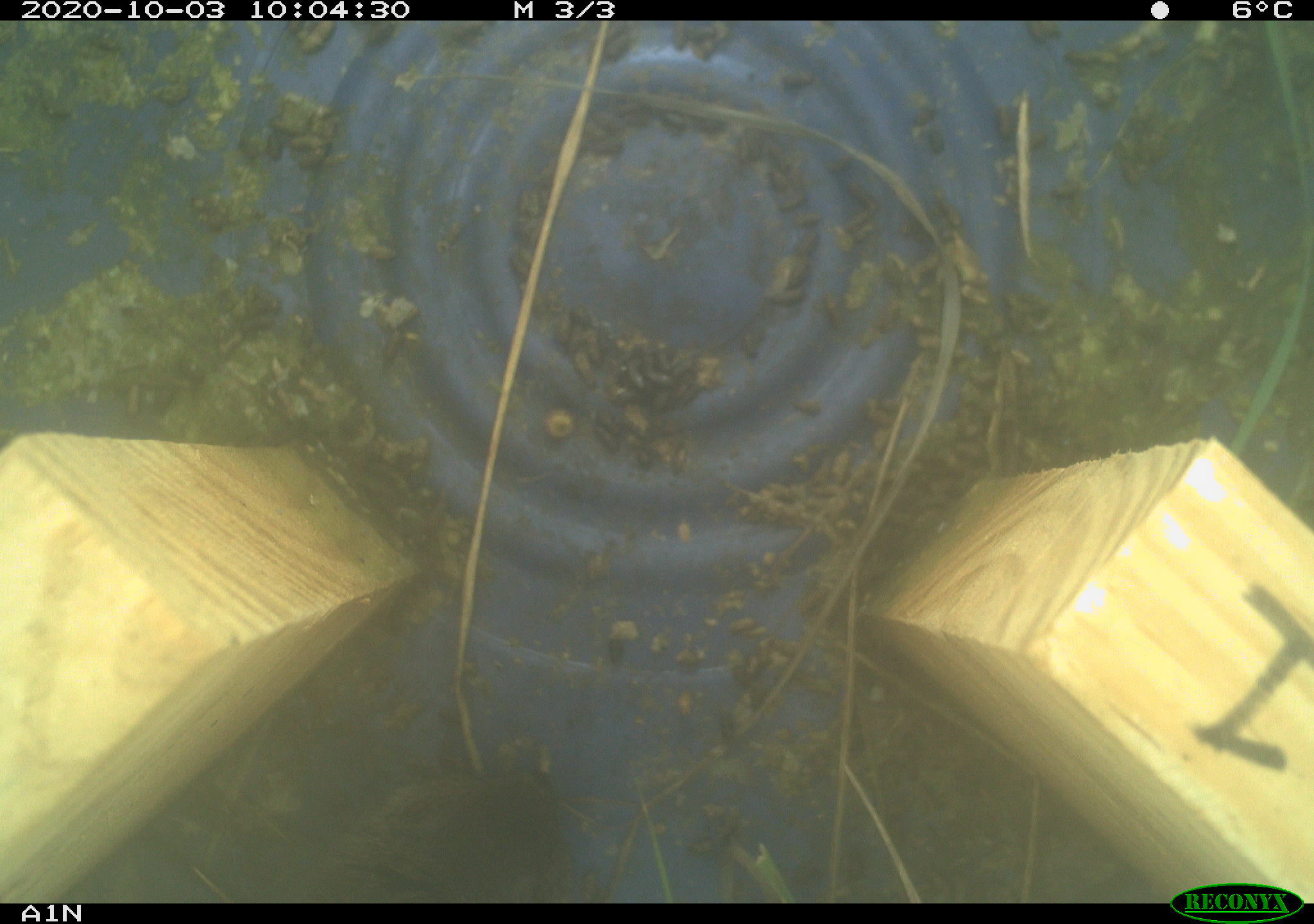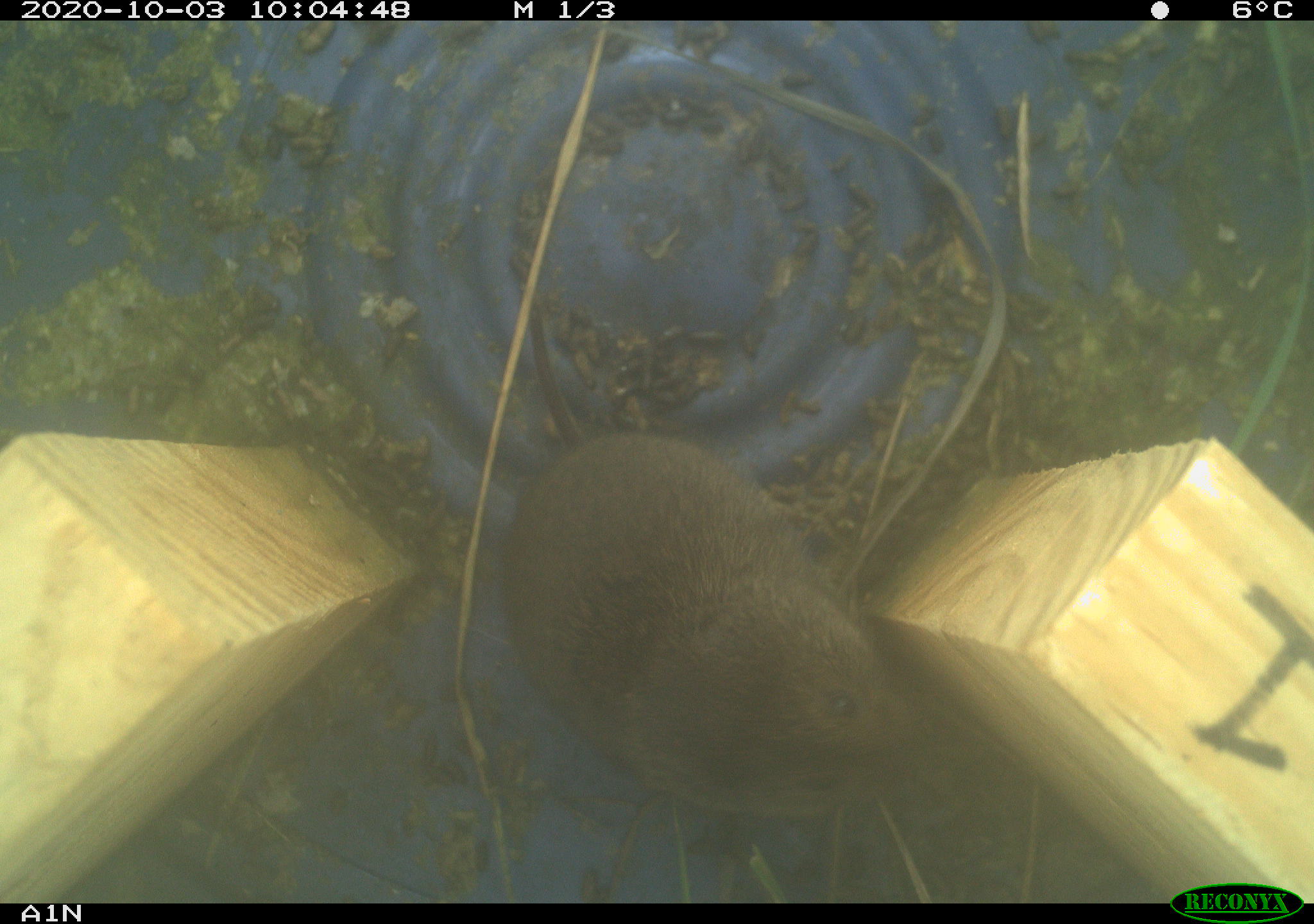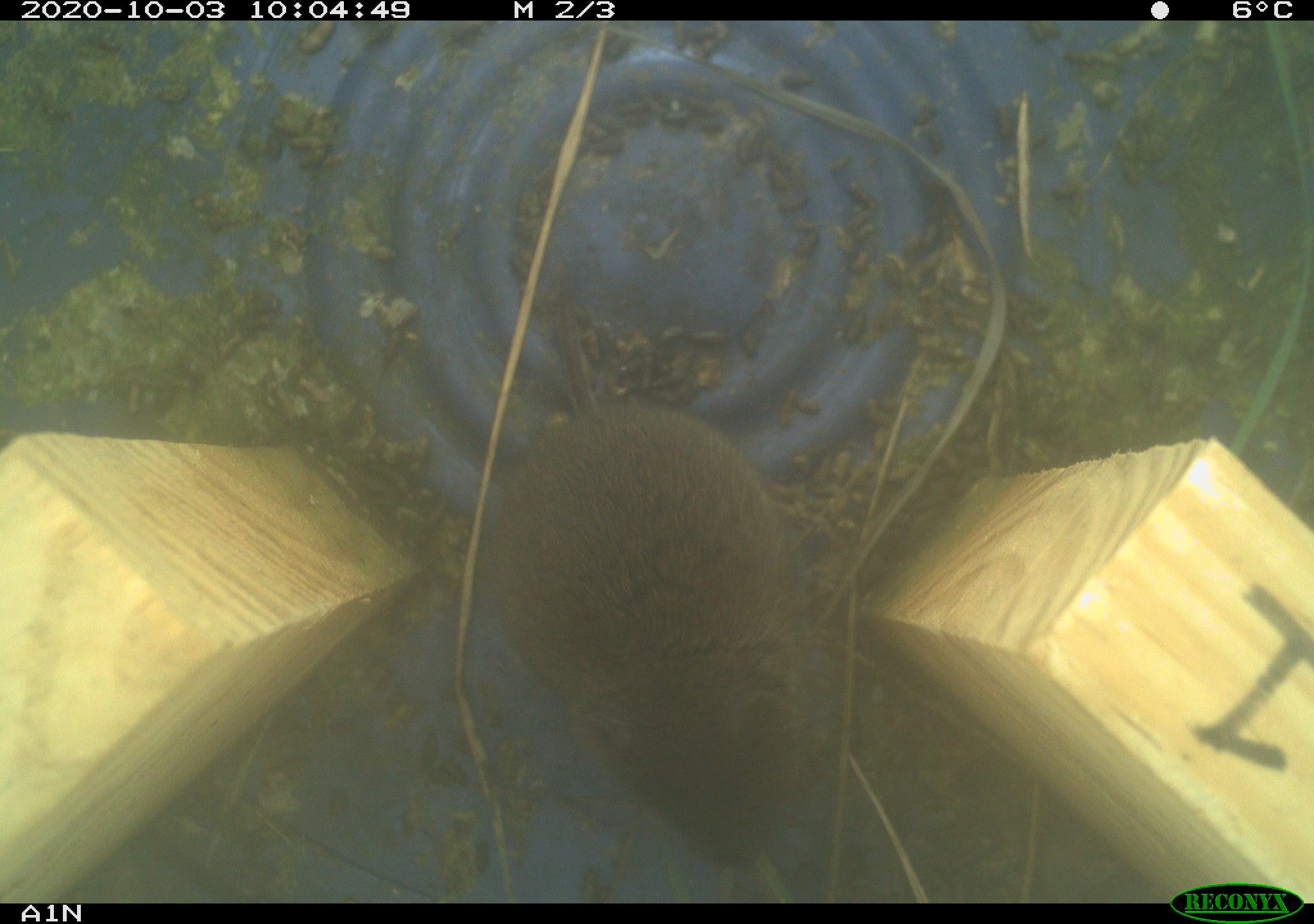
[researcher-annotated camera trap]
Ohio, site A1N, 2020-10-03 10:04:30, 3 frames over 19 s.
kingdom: Animalia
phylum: Chordata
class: Mammalia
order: Rodentia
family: Cricetidae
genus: Microtus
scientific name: Microtus pennsylvanicus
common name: meadow vole